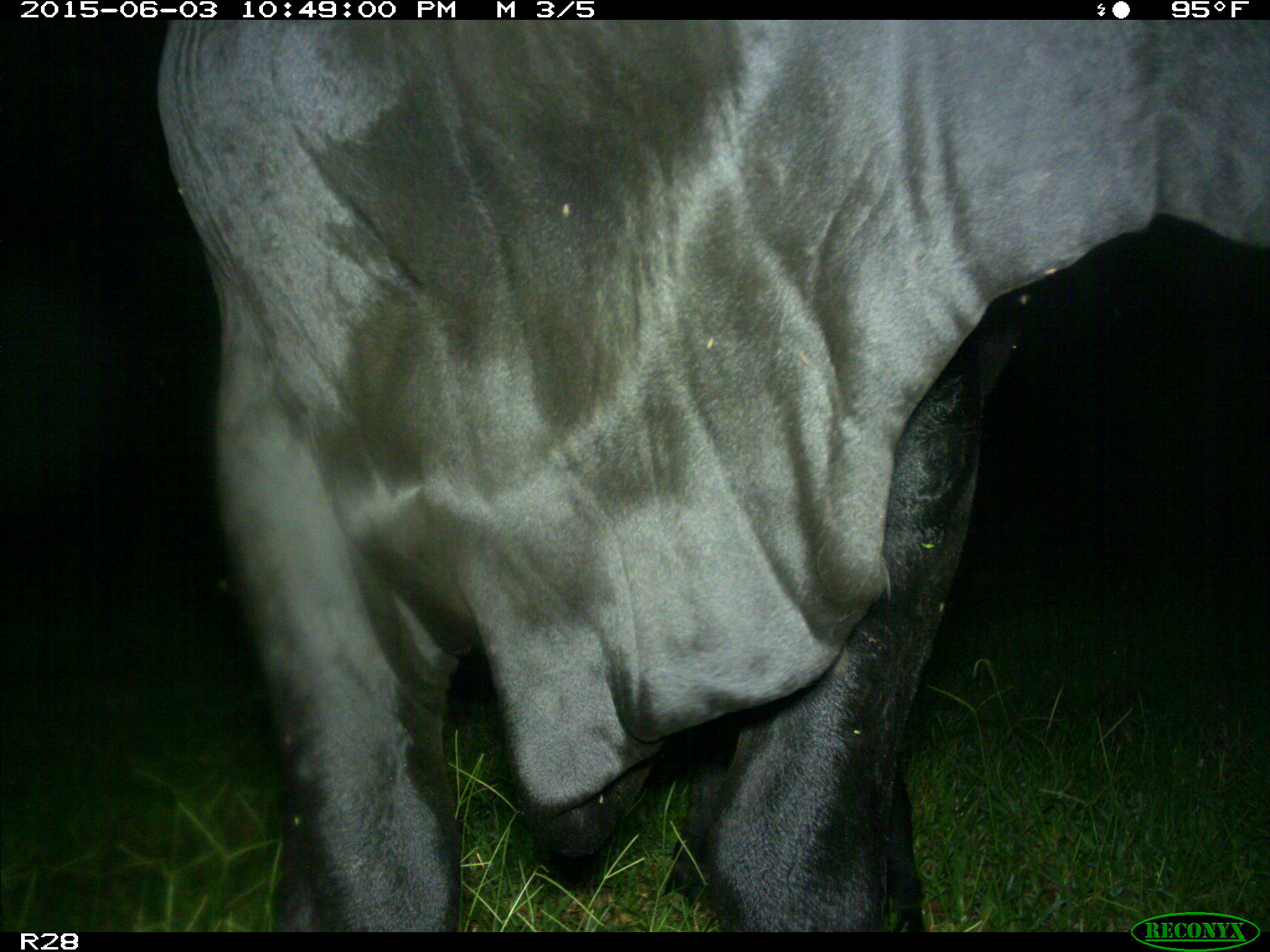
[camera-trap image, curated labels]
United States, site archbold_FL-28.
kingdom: Animalia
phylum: Chordata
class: Mammalia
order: Artiodactyla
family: Bovidae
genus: Bos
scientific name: Bos taurus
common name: domestic cow